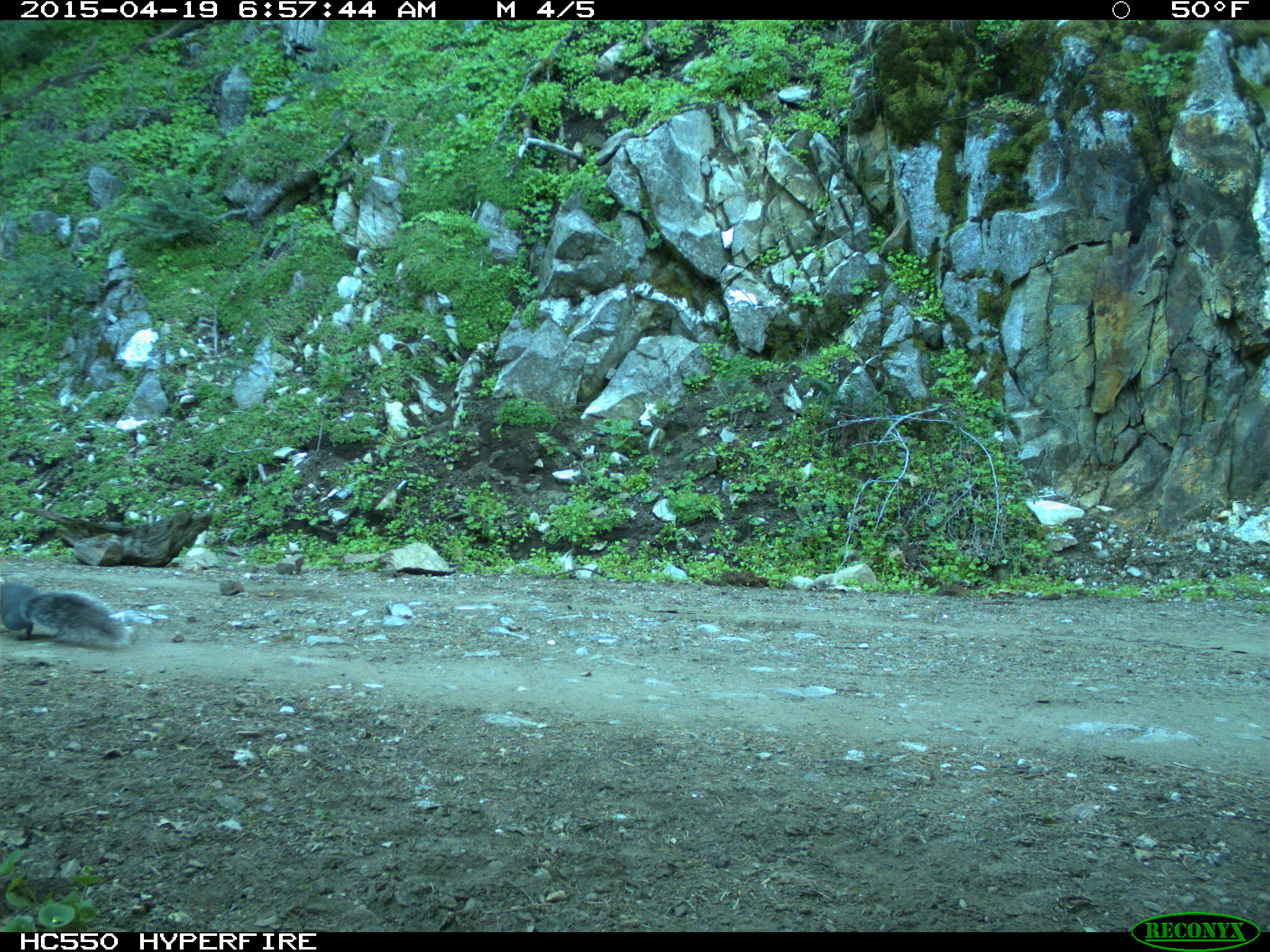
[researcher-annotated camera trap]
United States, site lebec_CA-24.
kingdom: Animalia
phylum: Chordata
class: Mammalia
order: Rodentia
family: Sciuridae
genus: Sciurus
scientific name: Sciurus carolinensis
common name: eastern gray squirrel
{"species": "Sciurus carolinensis (eastern gray squirrel)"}